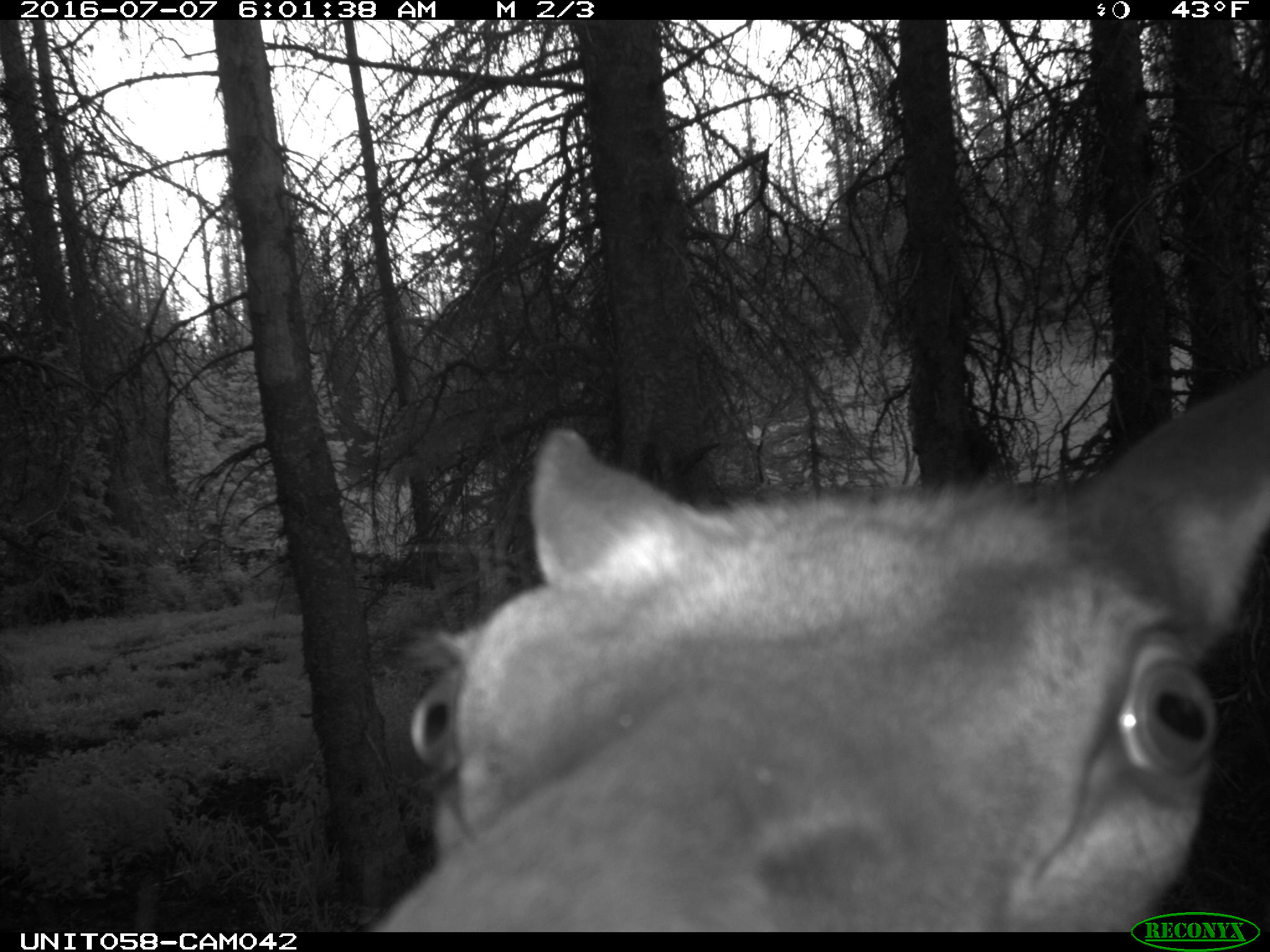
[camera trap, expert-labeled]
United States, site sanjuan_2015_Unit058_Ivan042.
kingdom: Animalia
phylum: Chordata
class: Mammalia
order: Artiodactyla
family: Cervidae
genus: Cervus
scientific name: Cervus elaphus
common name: red deer